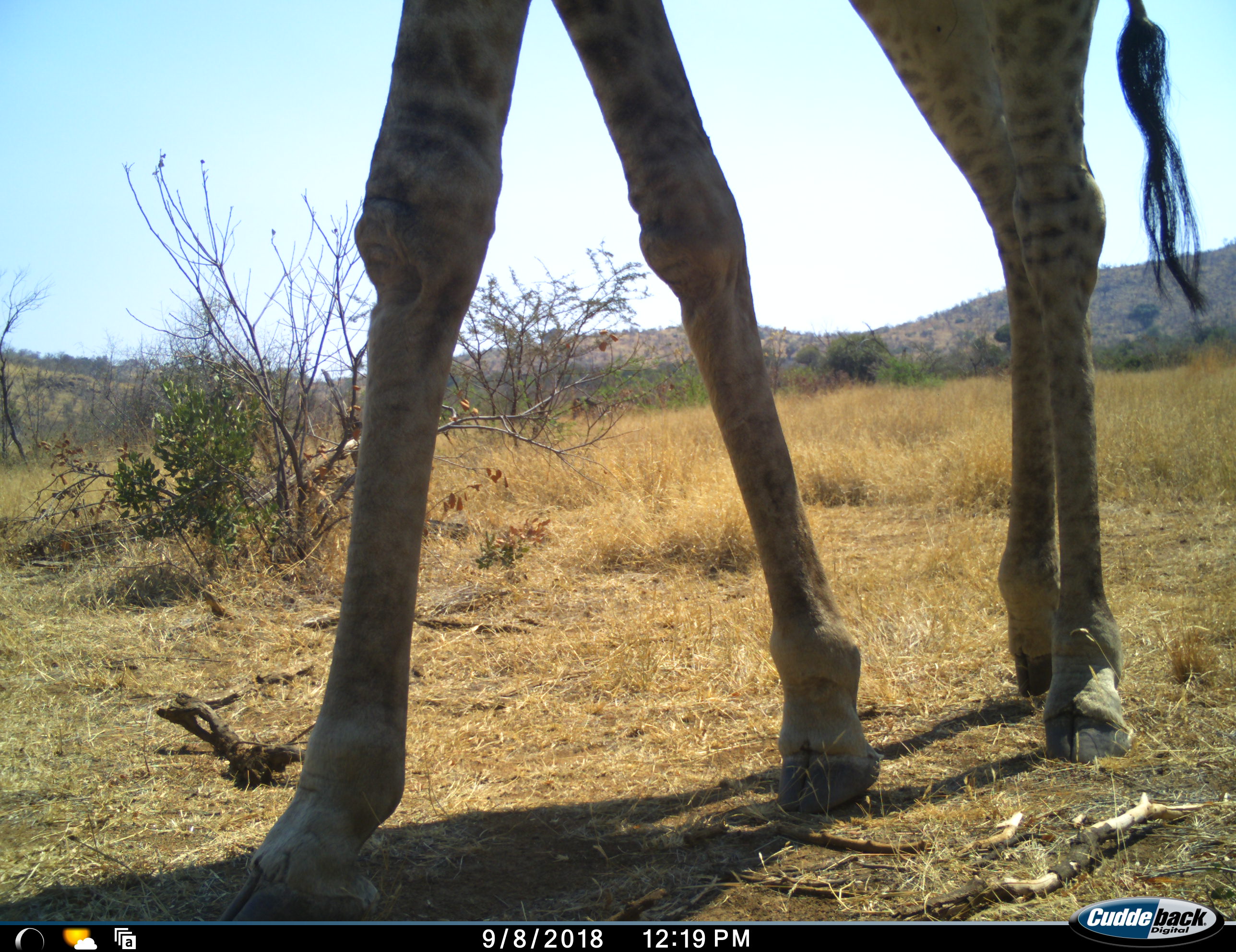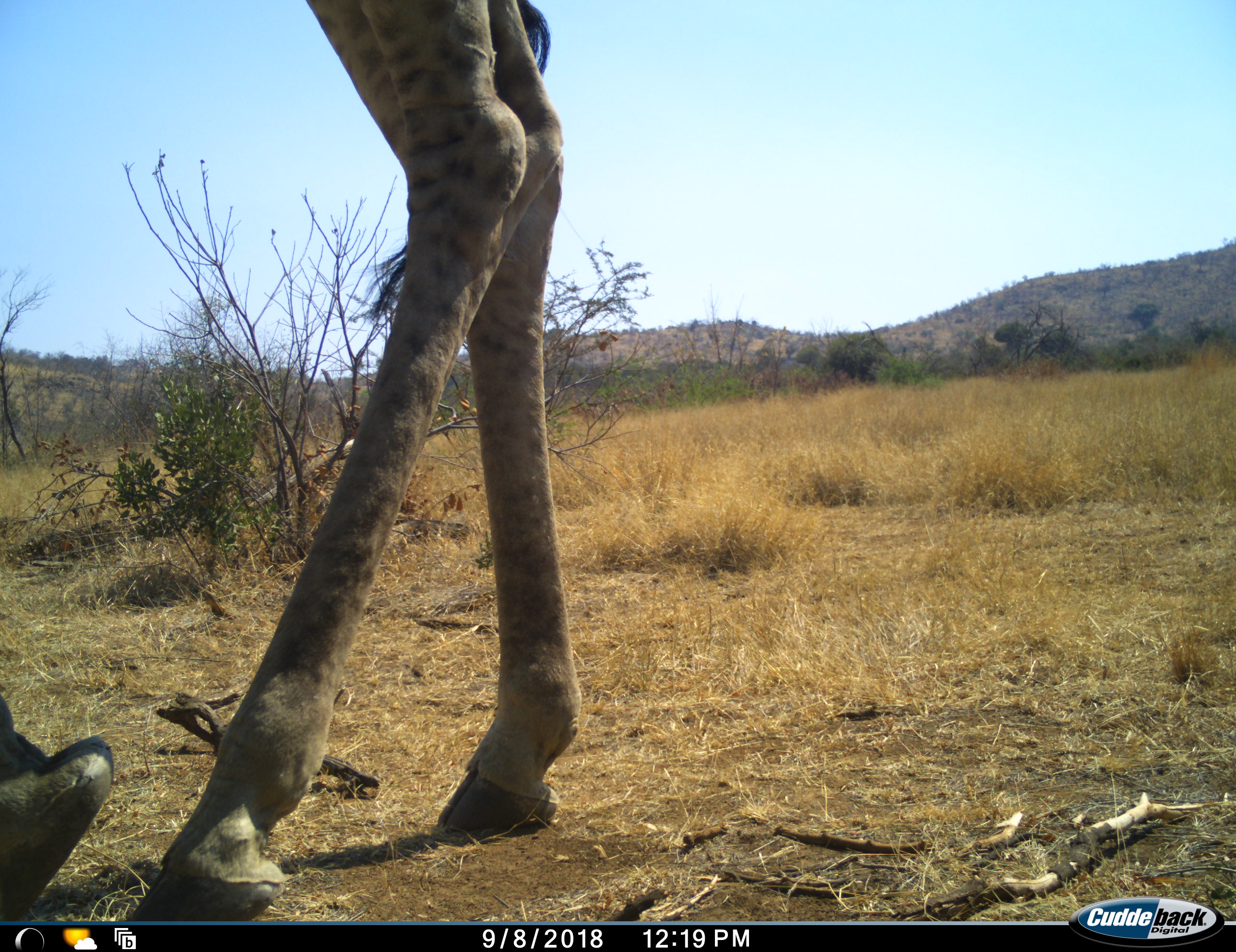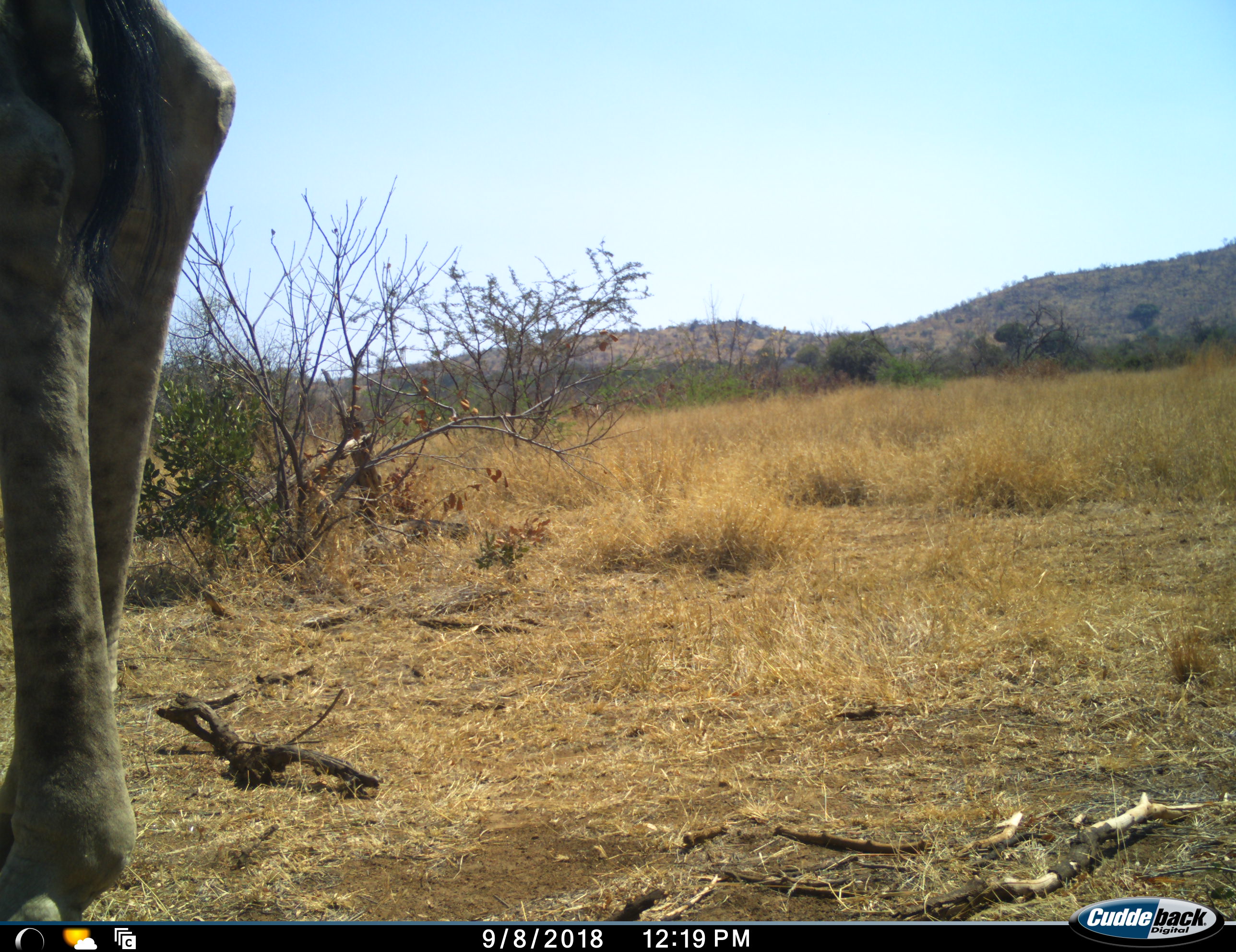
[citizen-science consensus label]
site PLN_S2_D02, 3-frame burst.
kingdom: Animalia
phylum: Chordata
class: Mammalia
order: Artiodactyla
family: Giraffidae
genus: Giraffa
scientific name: Giraffa camelopardalis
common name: giraffe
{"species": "giraffe (Giraffa camelopardalis)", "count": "1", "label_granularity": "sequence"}